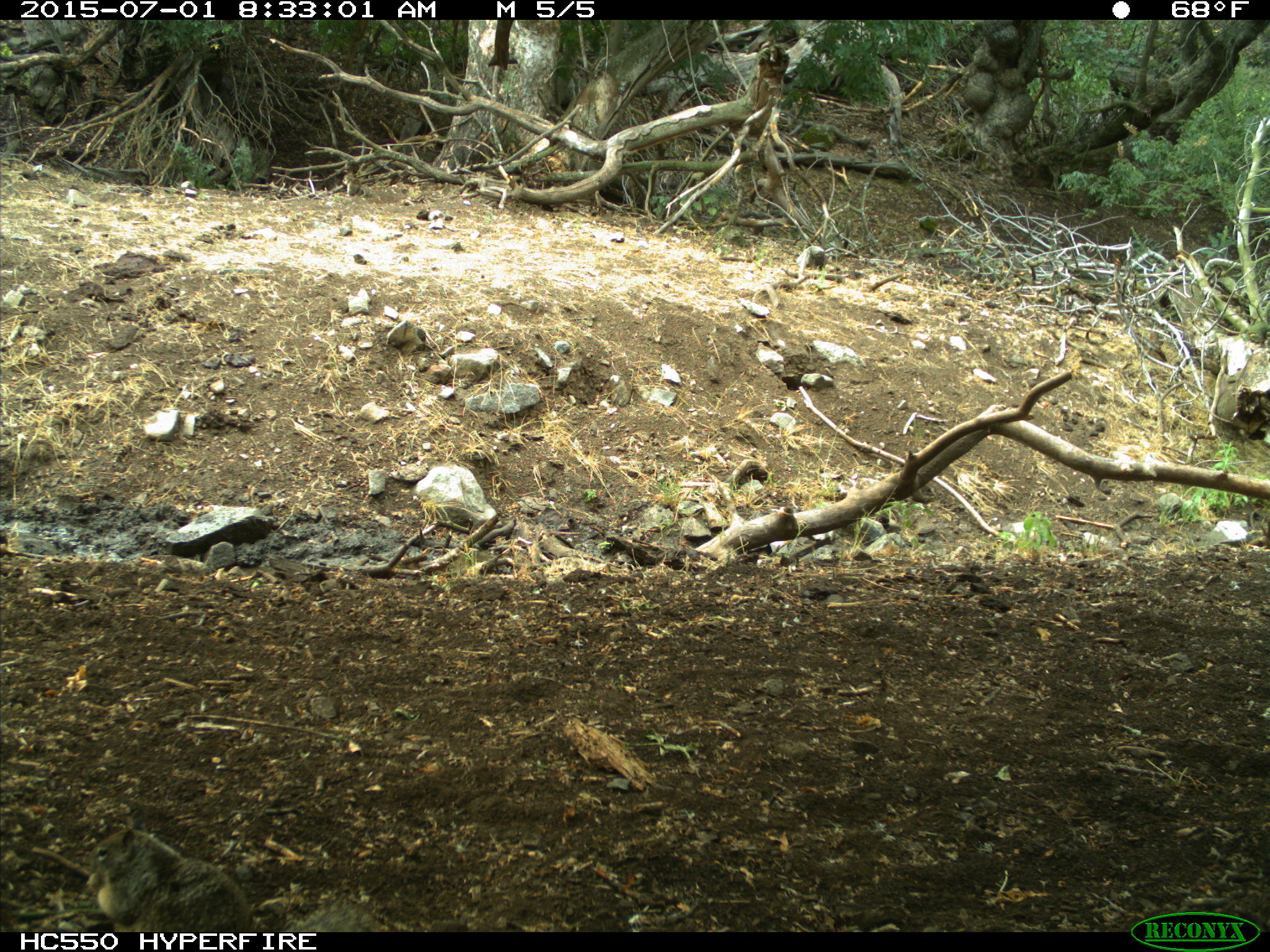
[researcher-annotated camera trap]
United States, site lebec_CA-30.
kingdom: Animalia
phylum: Chordata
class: Mammalia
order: Rodentia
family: Sciuridae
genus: Otospermophilus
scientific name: Otospermophilus beecheyi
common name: california ground squirrel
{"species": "Otospermophilus beecheyi (california ground squirrel)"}